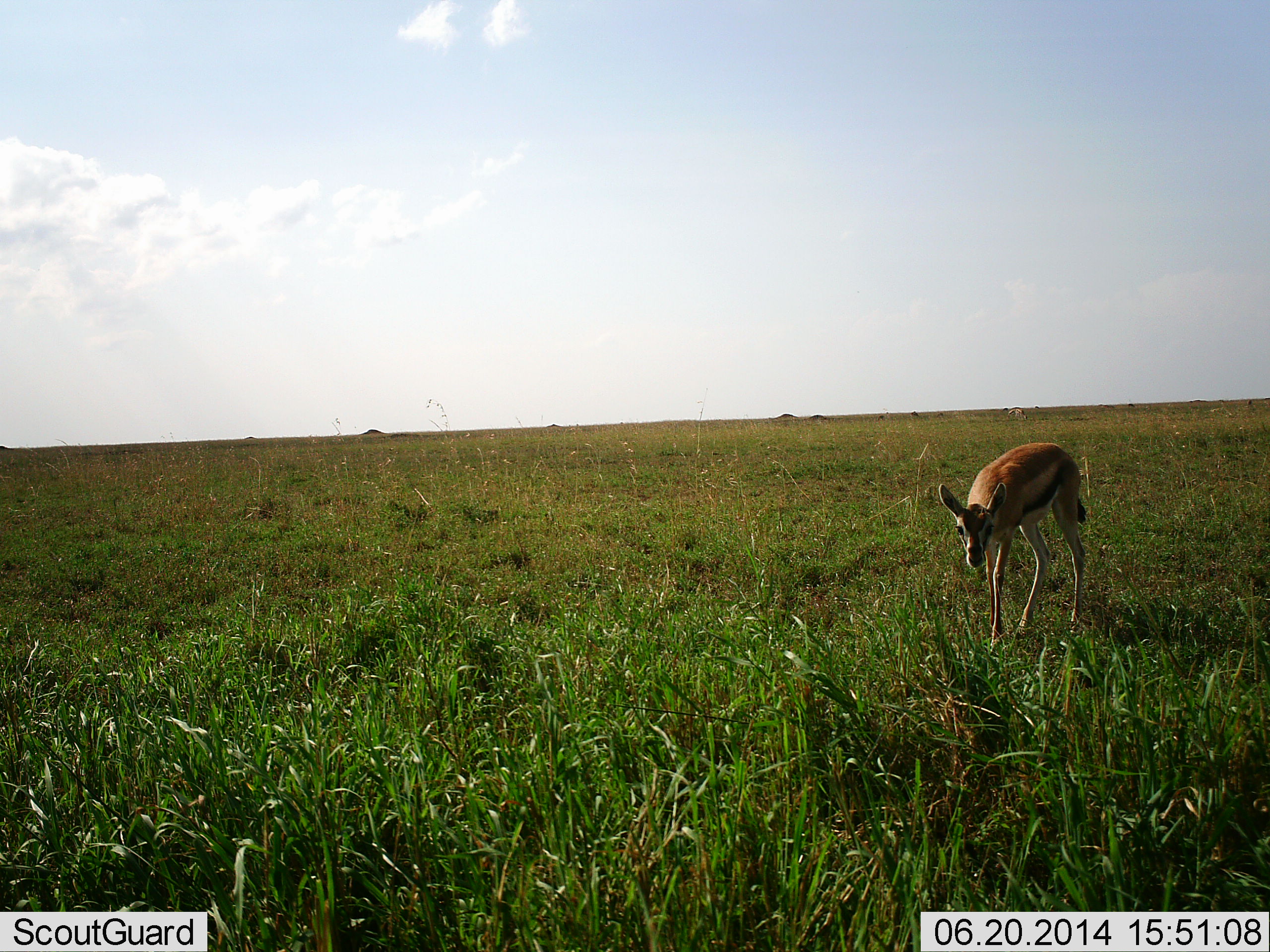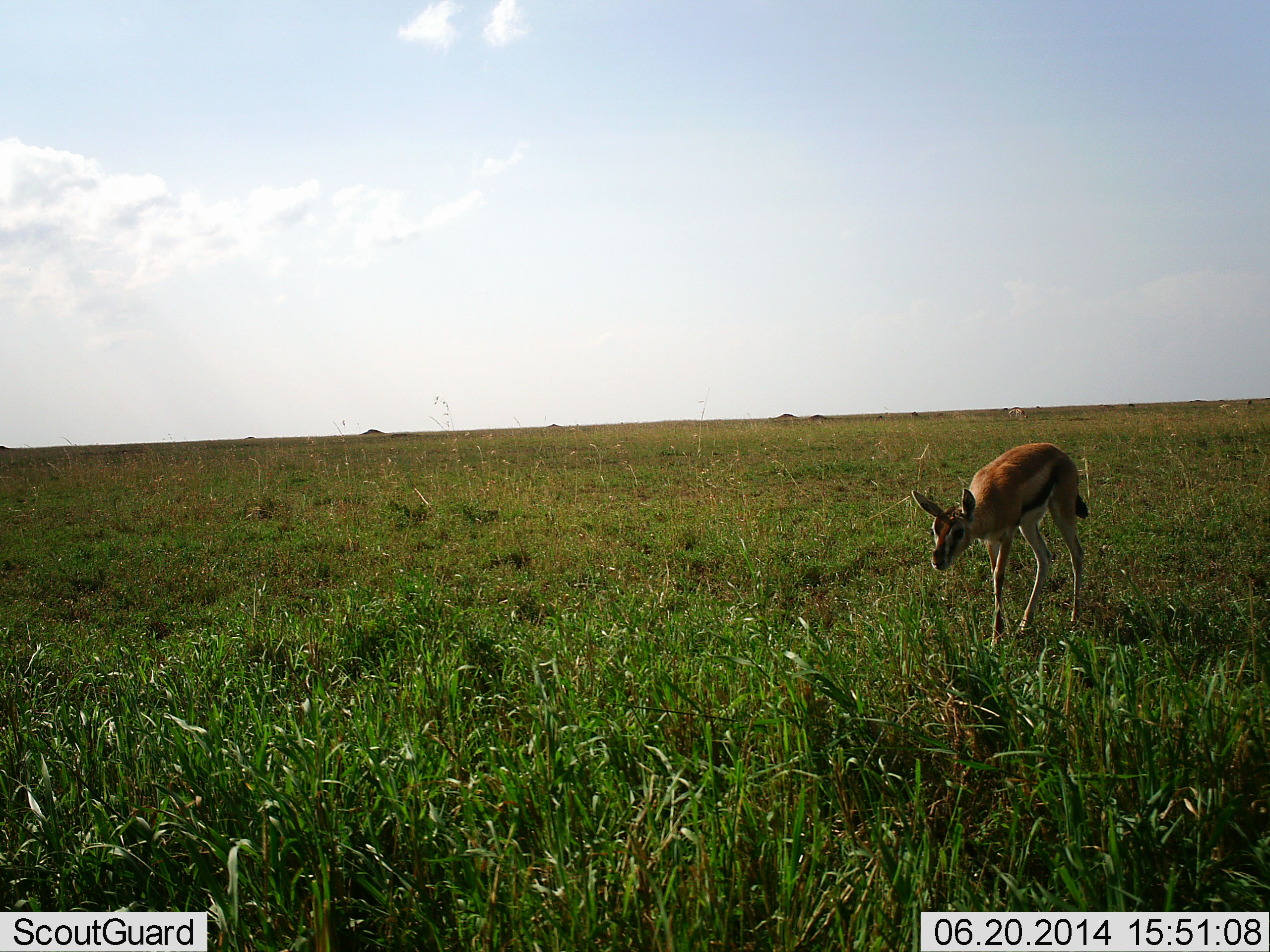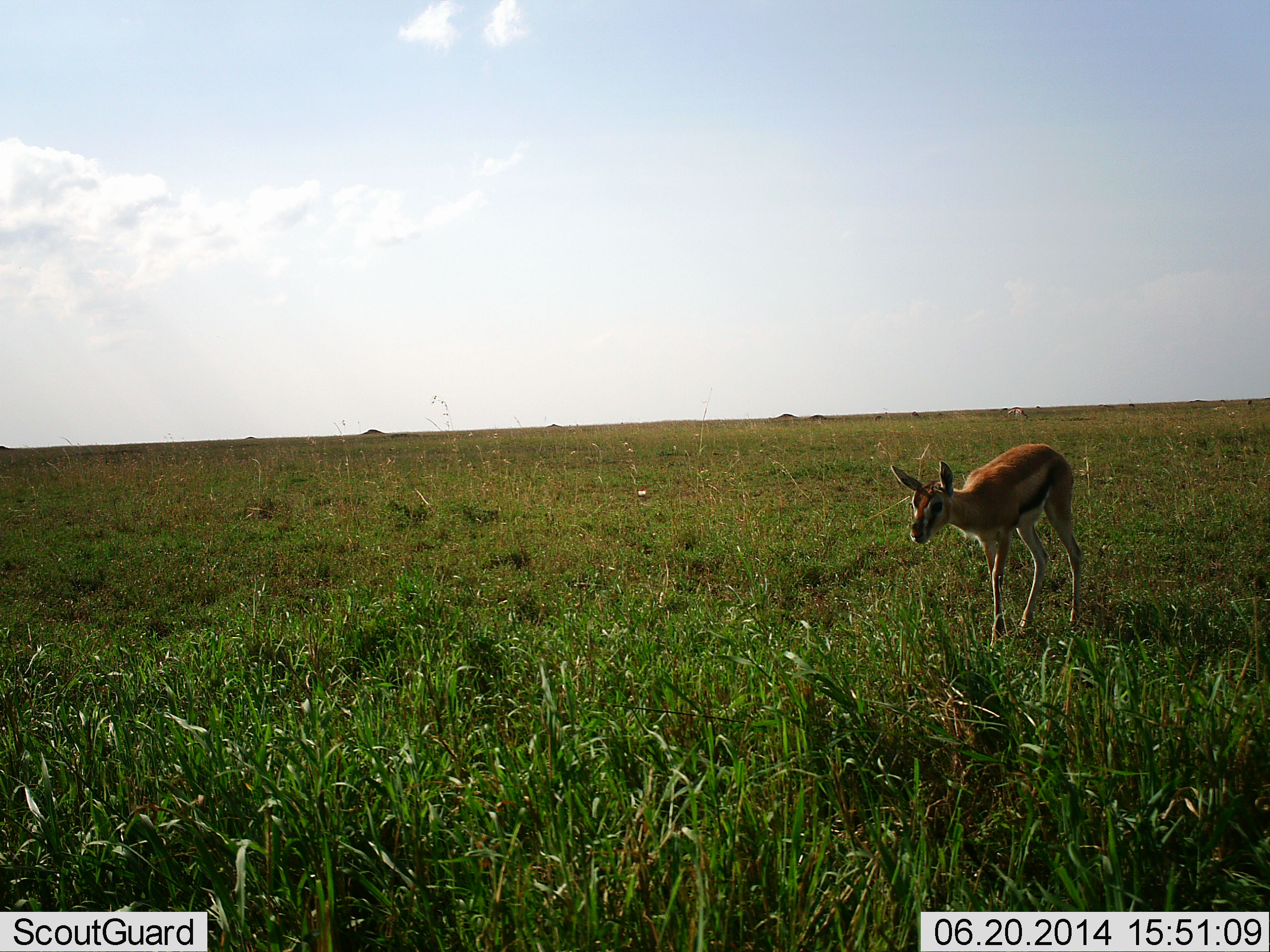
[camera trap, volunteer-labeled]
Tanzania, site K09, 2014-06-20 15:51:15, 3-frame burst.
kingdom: Animalia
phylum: Chordata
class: Mammalia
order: Artiodactyla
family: Bovidae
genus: Eudorcas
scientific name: Eudorcas thomsonii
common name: thomson's gazelle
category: gazellethomsons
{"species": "gazellethomsons (thomson's gazelle) (Eudorcas thomsonii)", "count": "1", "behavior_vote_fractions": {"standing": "80%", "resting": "0%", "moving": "10%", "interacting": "0%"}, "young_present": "10%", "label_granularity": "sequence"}